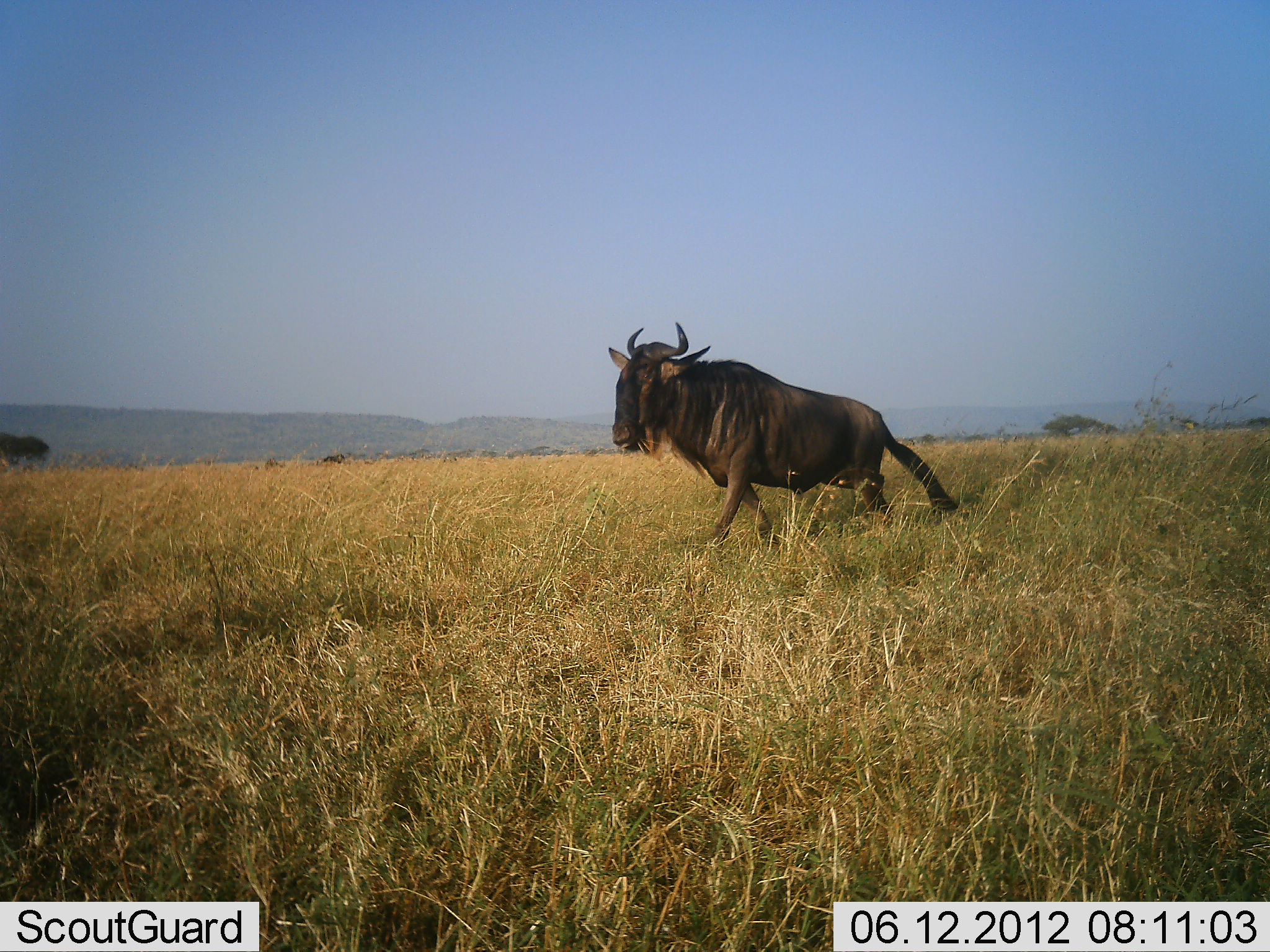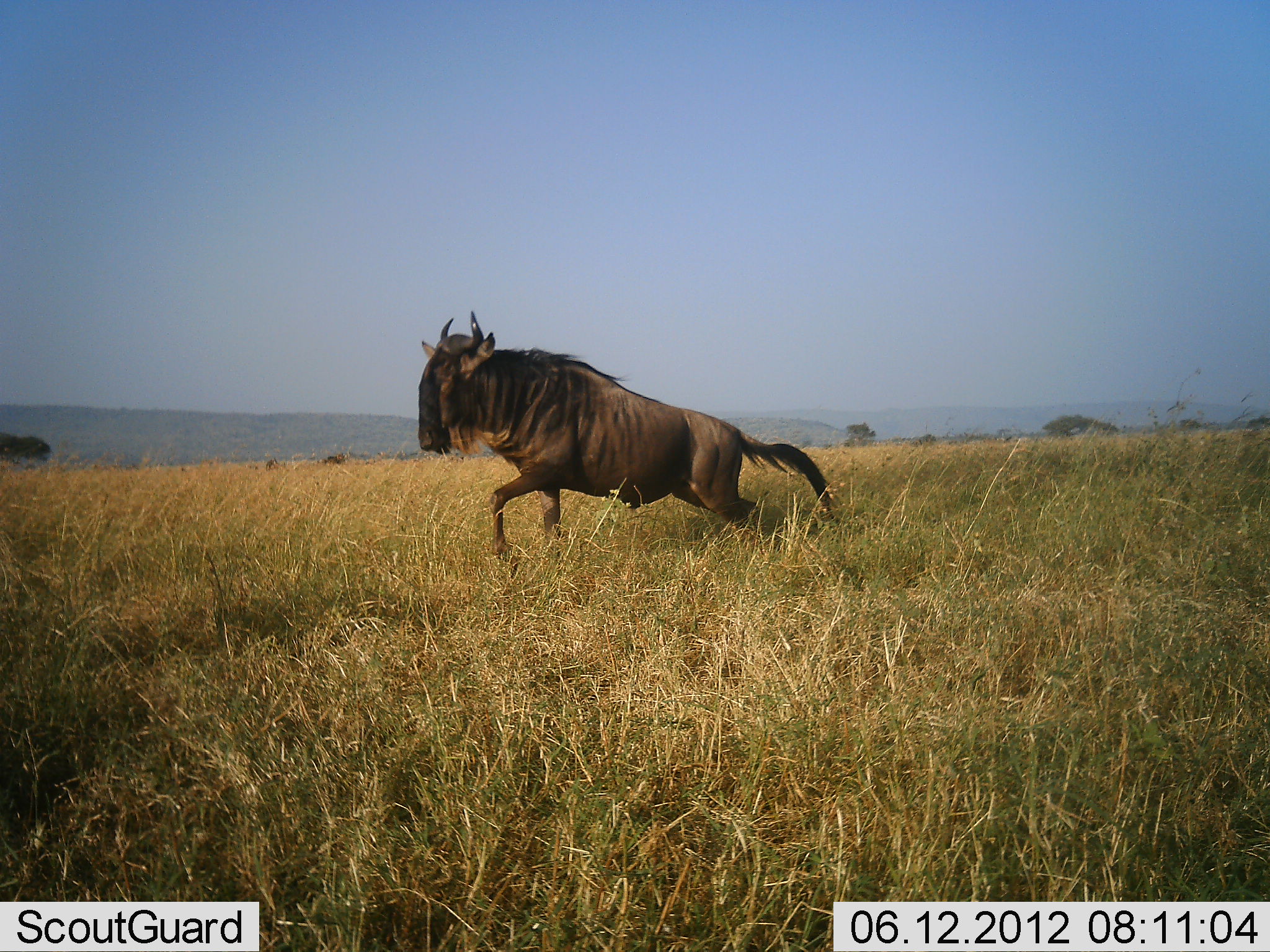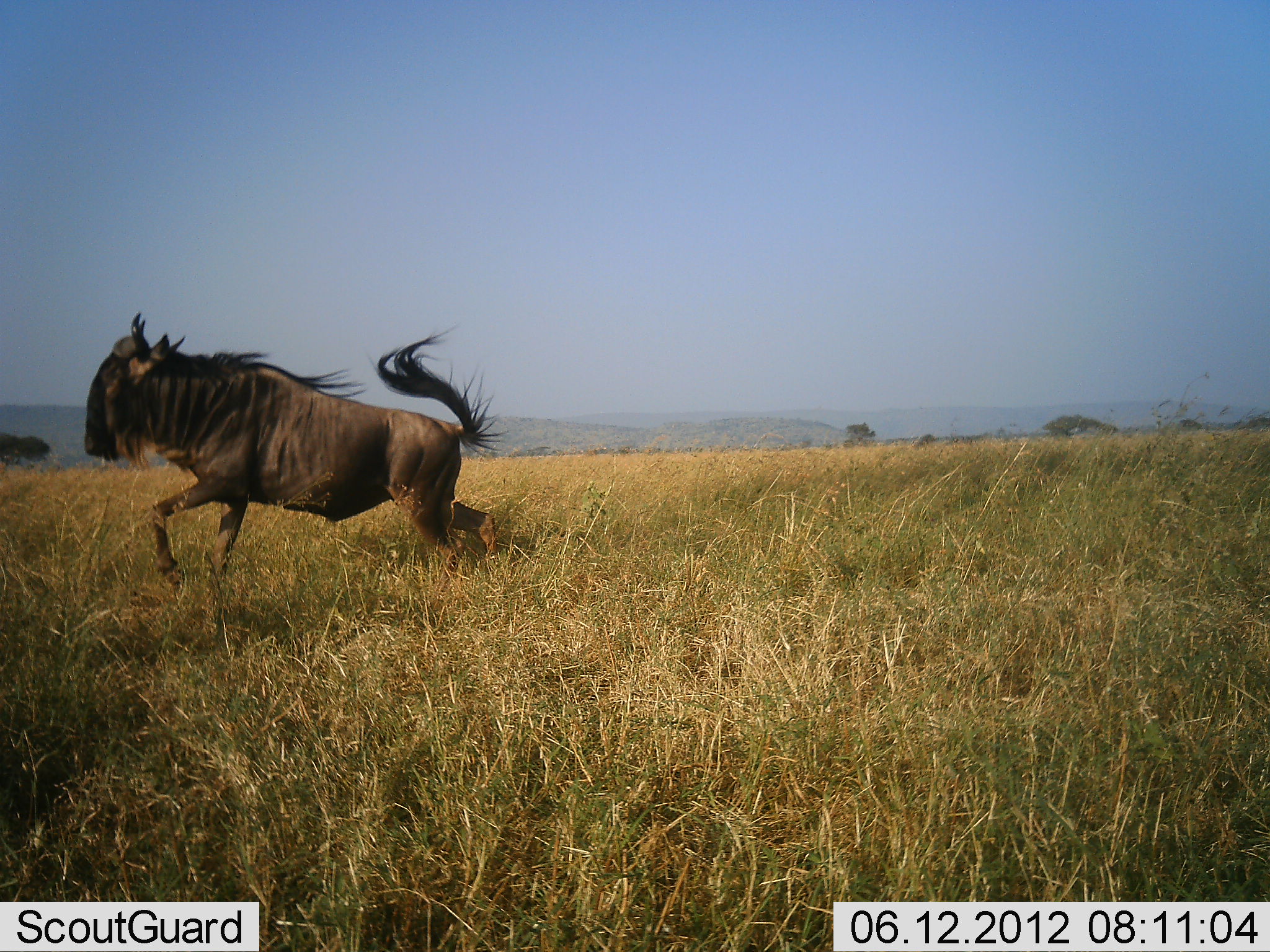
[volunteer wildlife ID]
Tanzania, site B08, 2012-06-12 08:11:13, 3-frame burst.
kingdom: Animalia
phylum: Chordata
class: Mammalia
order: Artiodactyla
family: Bovidae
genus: Connochaetes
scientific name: Connochaetes taurinus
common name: blue wildebeest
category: wildebeest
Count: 1.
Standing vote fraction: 10%.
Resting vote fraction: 0%.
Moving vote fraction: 100%.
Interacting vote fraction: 0%.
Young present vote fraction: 0%.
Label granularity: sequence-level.